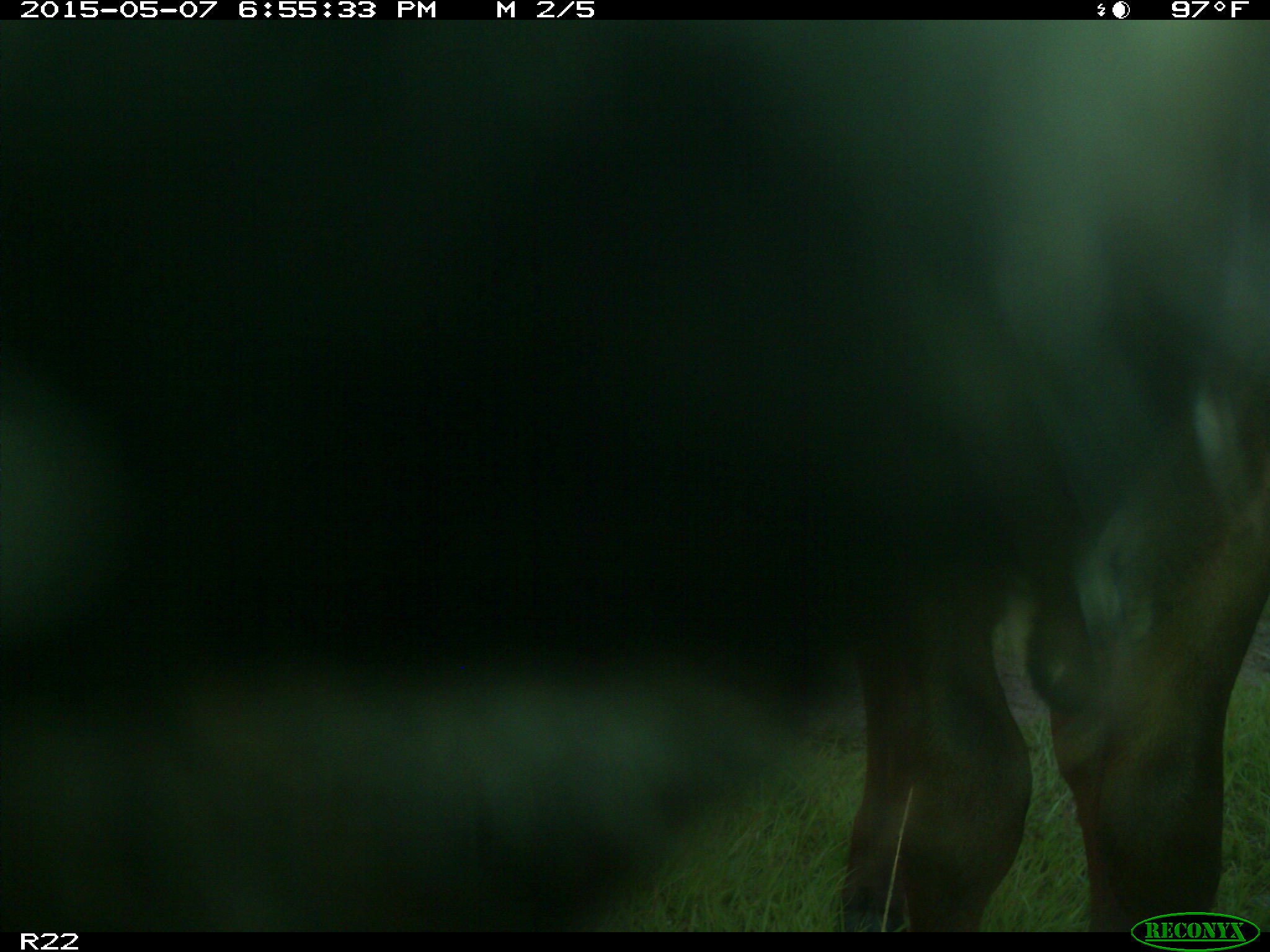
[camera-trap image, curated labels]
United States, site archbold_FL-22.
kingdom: Animalia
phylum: Chordata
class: Mammalia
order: Artiodactyla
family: Bovidae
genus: Bos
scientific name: Bos taurus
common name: domestic cow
Bos taurus (domestic cow).